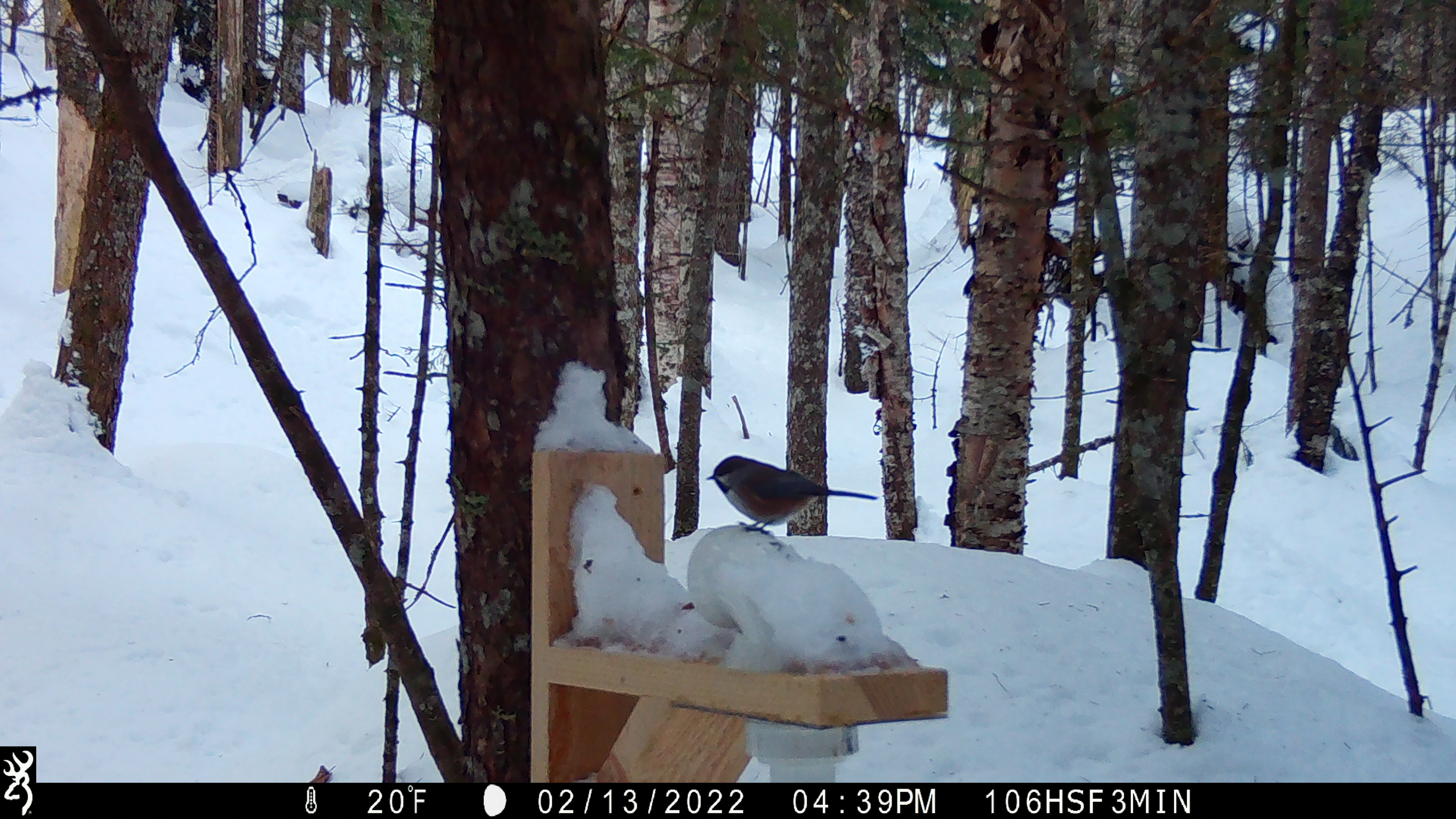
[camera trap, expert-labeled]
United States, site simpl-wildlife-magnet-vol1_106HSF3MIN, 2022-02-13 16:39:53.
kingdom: Animalia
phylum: Chordata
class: Aves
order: Passeriformes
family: Paridae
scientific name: Paridae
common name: chickadee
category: chickadee sp.